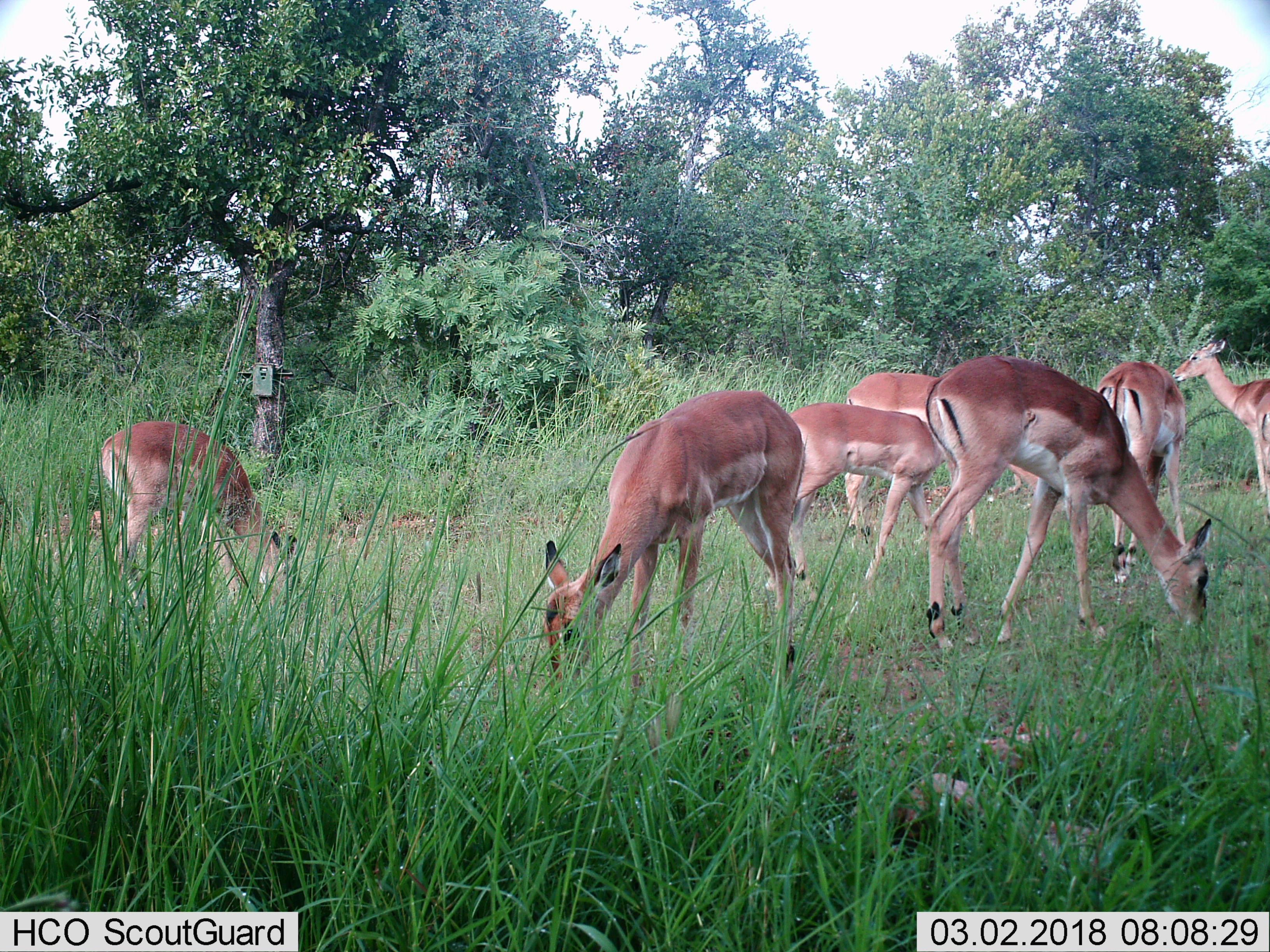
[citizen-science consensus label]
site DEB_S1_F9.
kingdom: Animalia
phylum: Chordata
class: Mammalia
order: Artiodactyla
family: Bovidae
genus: Aepyceros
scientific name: Aepyceros melampus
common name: impala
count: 7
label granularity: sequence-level